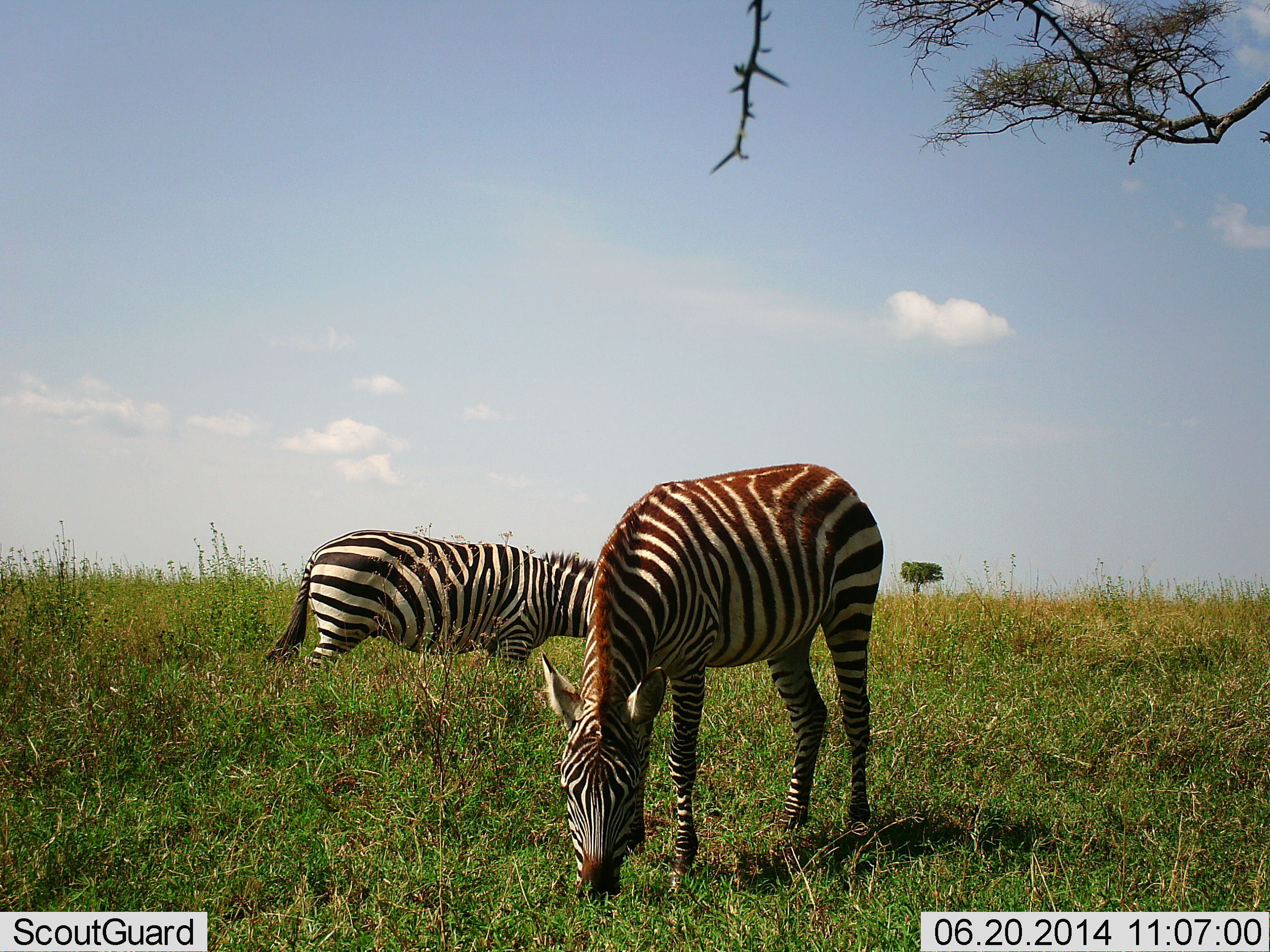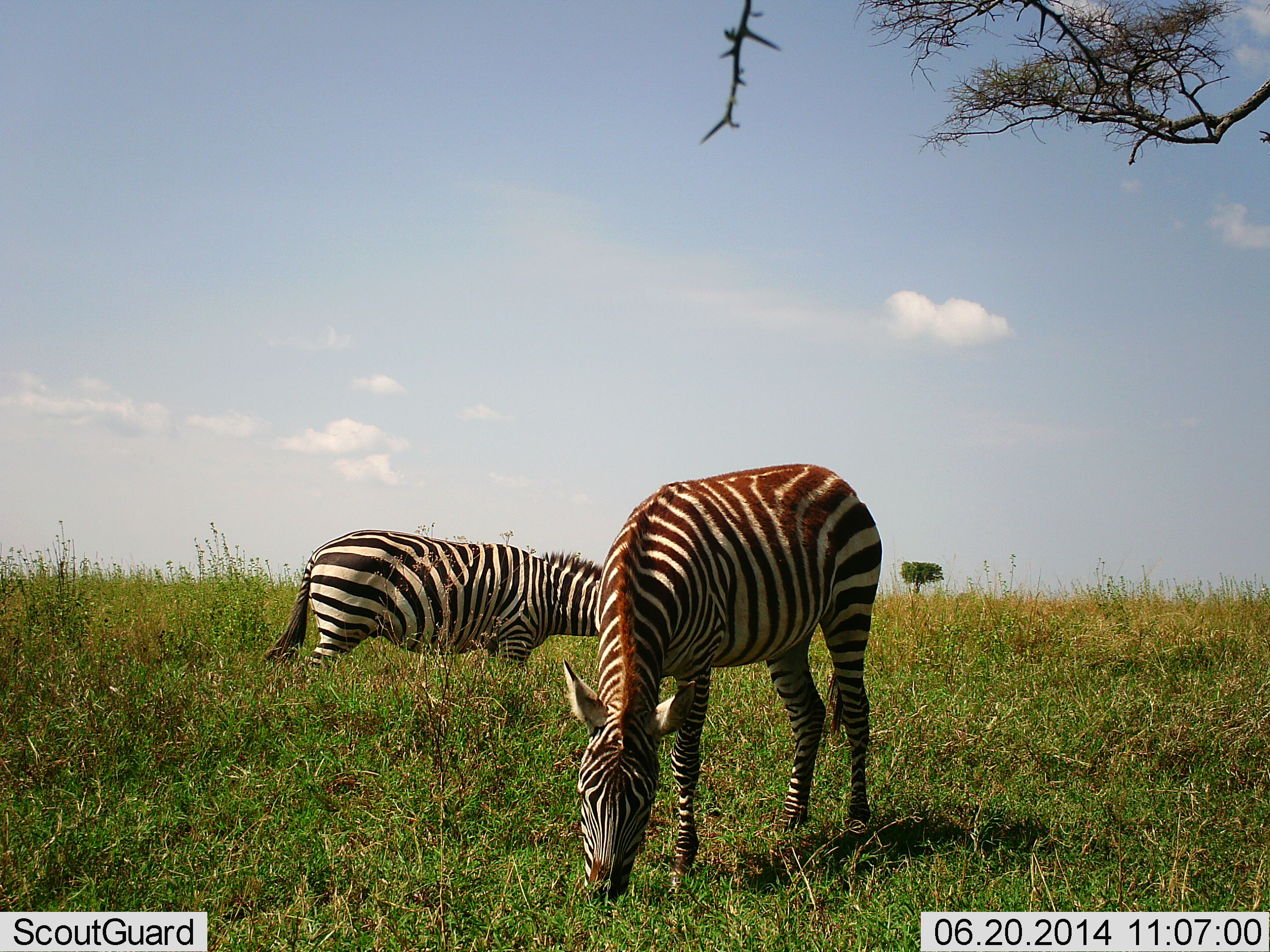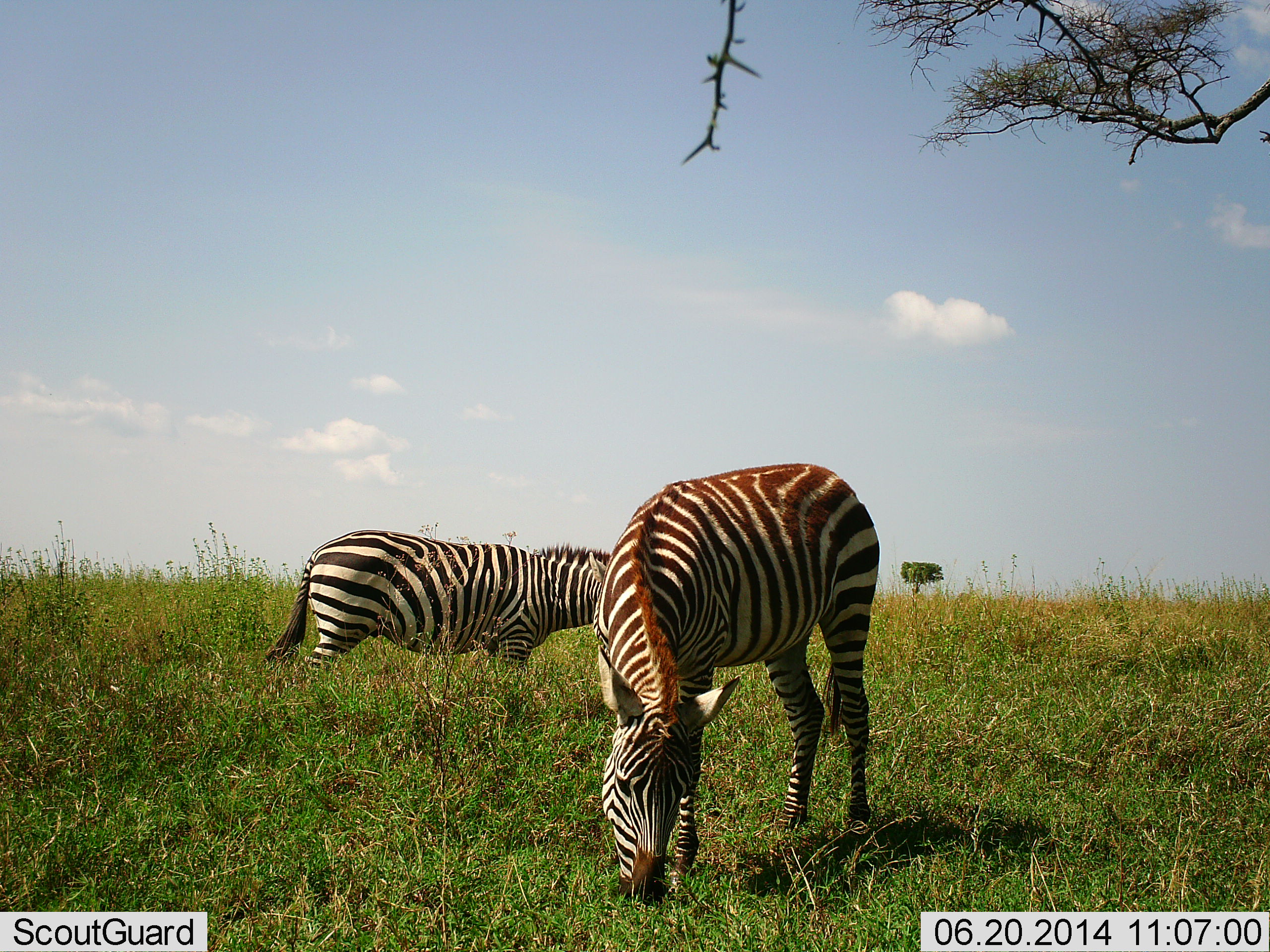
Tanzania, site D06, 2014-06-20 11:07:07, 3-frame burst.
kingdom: Animalia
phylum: Chordata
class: Mammalia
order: Perissodactyla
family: Equidae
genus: Equus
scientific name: Equus quagga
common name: plains zebra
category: zebra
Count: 2.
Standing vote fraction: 30%.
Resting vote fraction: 0%.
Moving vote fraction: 0%.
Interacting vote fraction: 0%.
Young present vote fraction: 0%.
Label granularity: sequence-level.